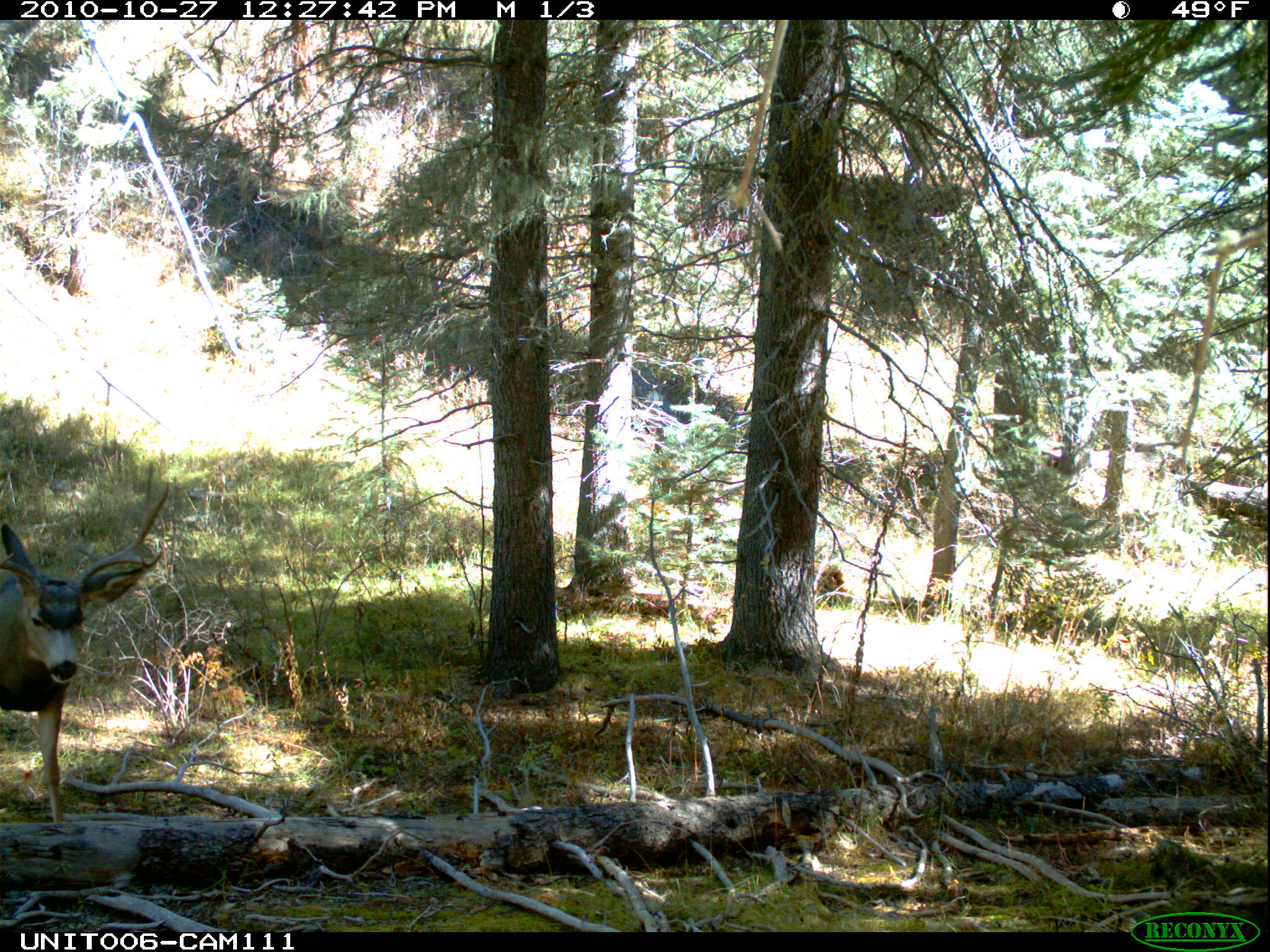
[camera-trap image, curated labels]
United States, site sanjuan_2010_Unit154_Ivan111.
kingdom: Animalia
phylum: Chordata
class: Mammalia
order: Artiodactyla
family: Cervidae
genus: Odocoileus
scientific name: Odocoileus hemionus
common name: mule deer